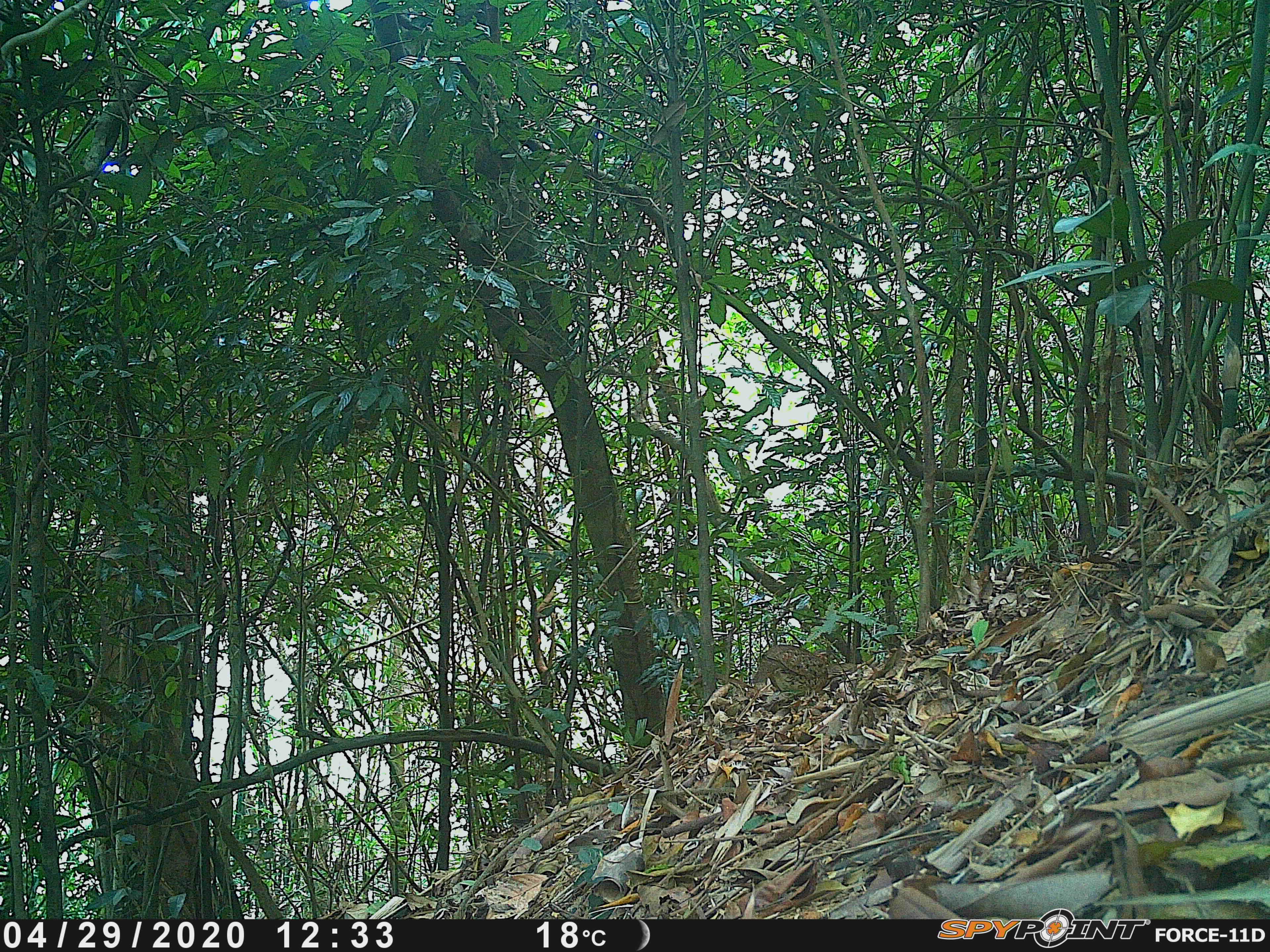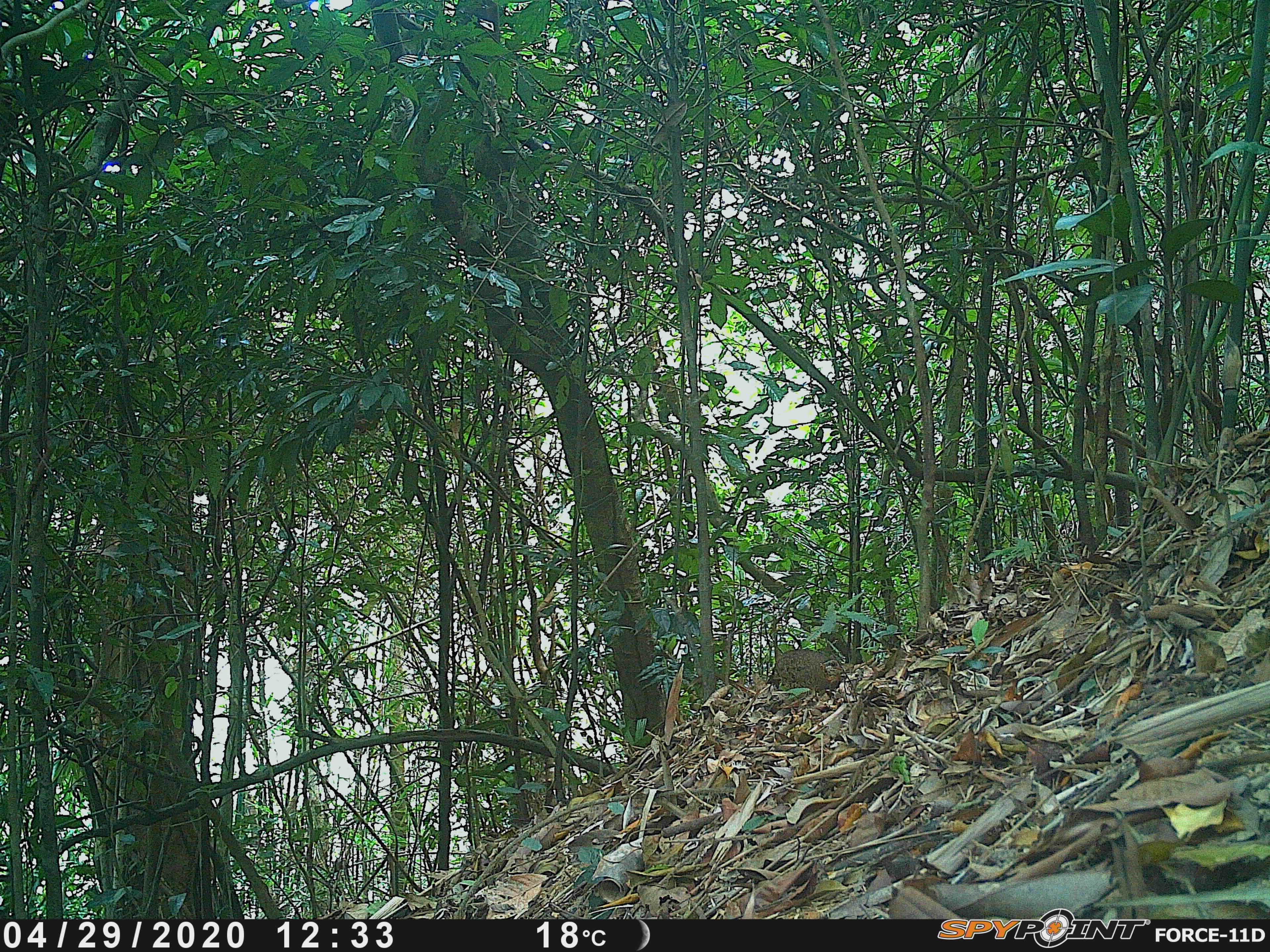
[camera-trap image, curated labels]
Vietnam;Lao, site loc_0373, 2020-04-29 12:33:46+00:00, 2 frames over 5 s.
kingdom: Animalia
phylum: Chordata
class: Aves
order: Galliformes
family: Phasianidae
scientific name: Phasianidae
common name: partridge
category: unidentified partridge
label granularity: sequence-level